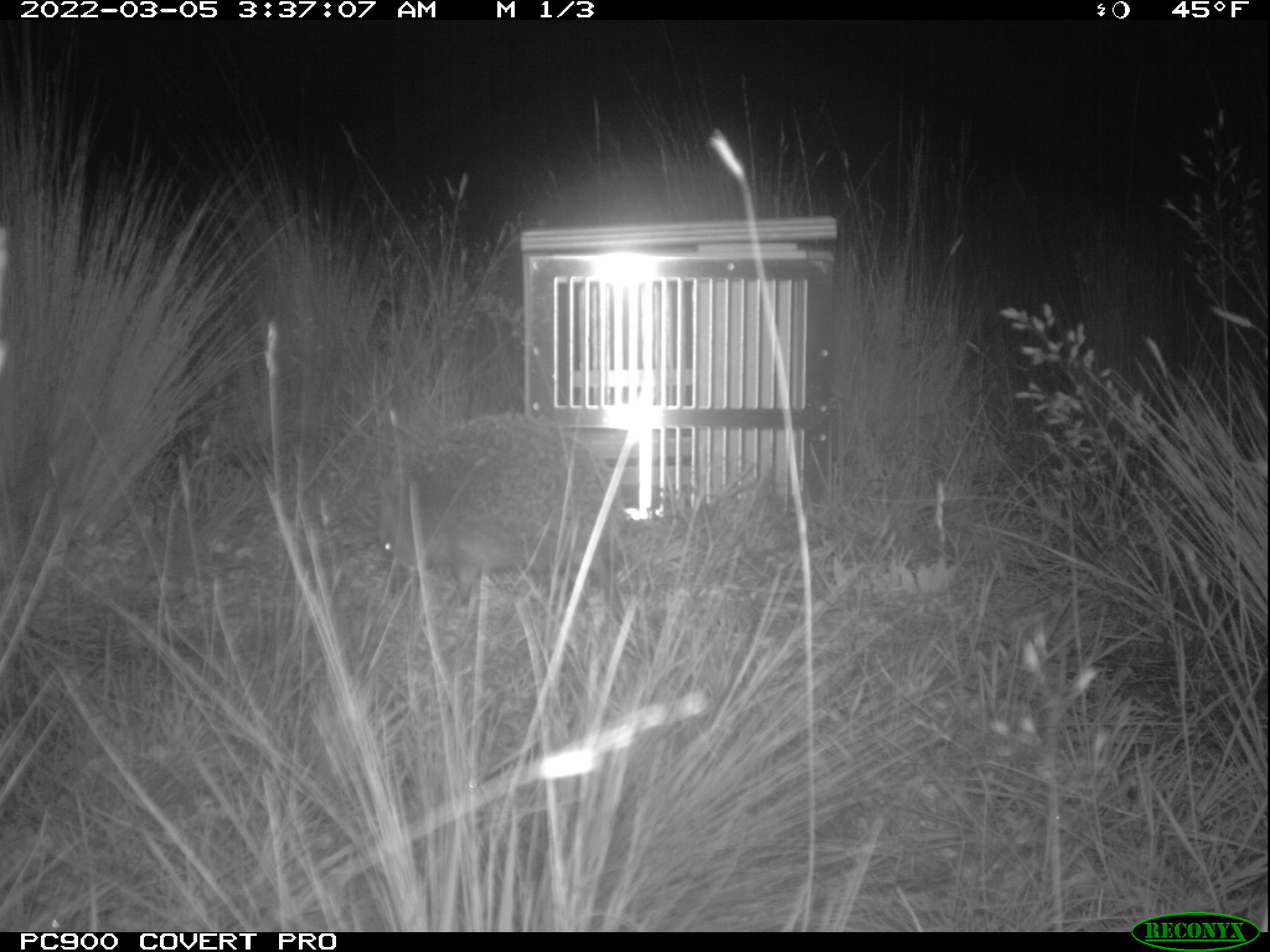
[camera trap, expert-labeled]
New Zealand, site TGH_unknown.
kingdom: Animalia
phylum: Chordata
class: Mammalia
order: Eulipotyphla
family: Erinaceidae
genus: Erinaceus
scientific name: Erinaceus europaeus europaeus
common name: european hedgehog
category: hedgehog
Hedgehog (european hedgehog) (Erinaceus europaeus europaeus).